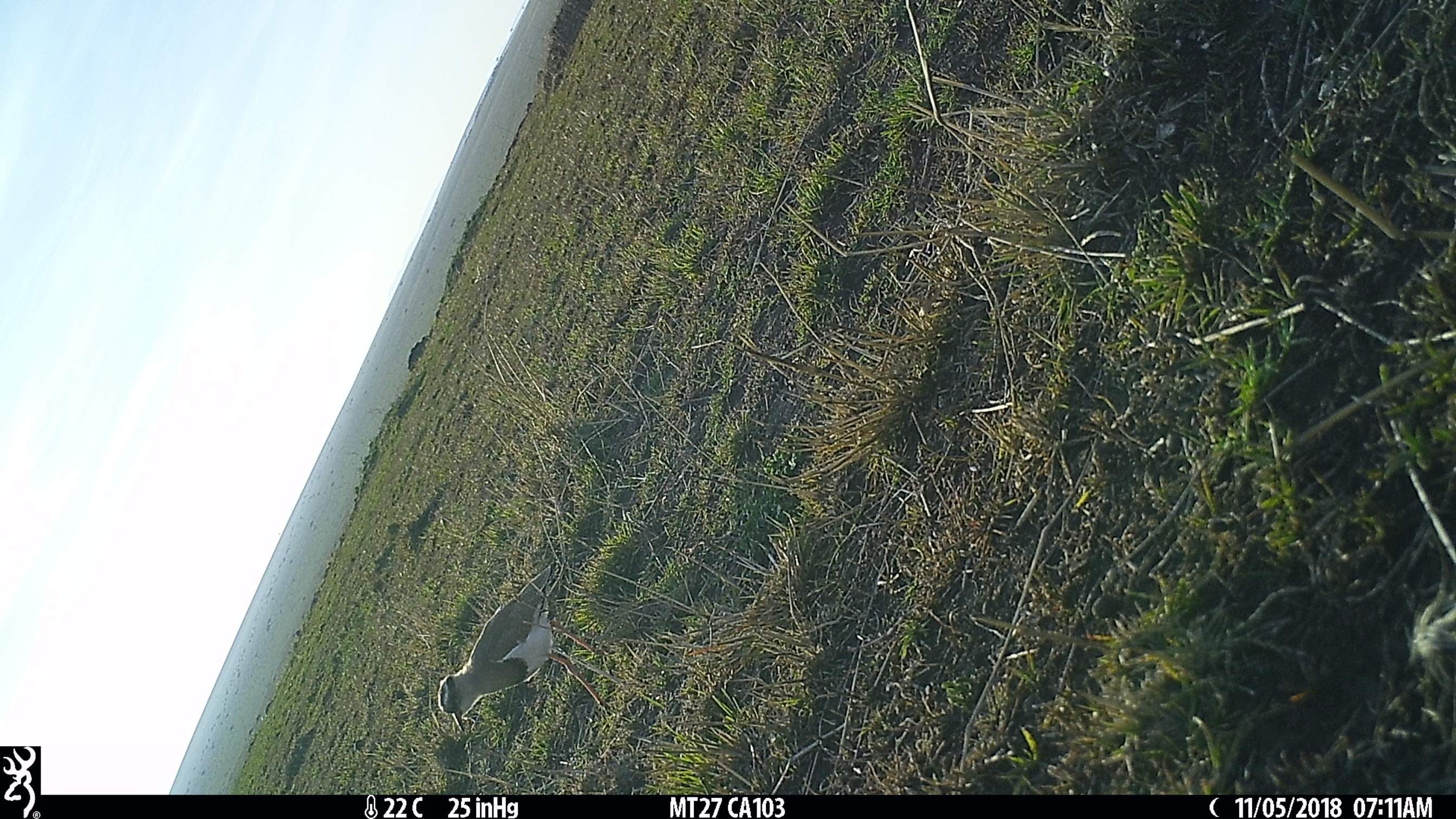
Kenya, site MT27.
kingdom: Animalia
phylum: Chordata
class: Aves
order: Charadriiformes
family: Charadriidae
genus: Vanellus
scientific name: Vanellus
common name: lapwing